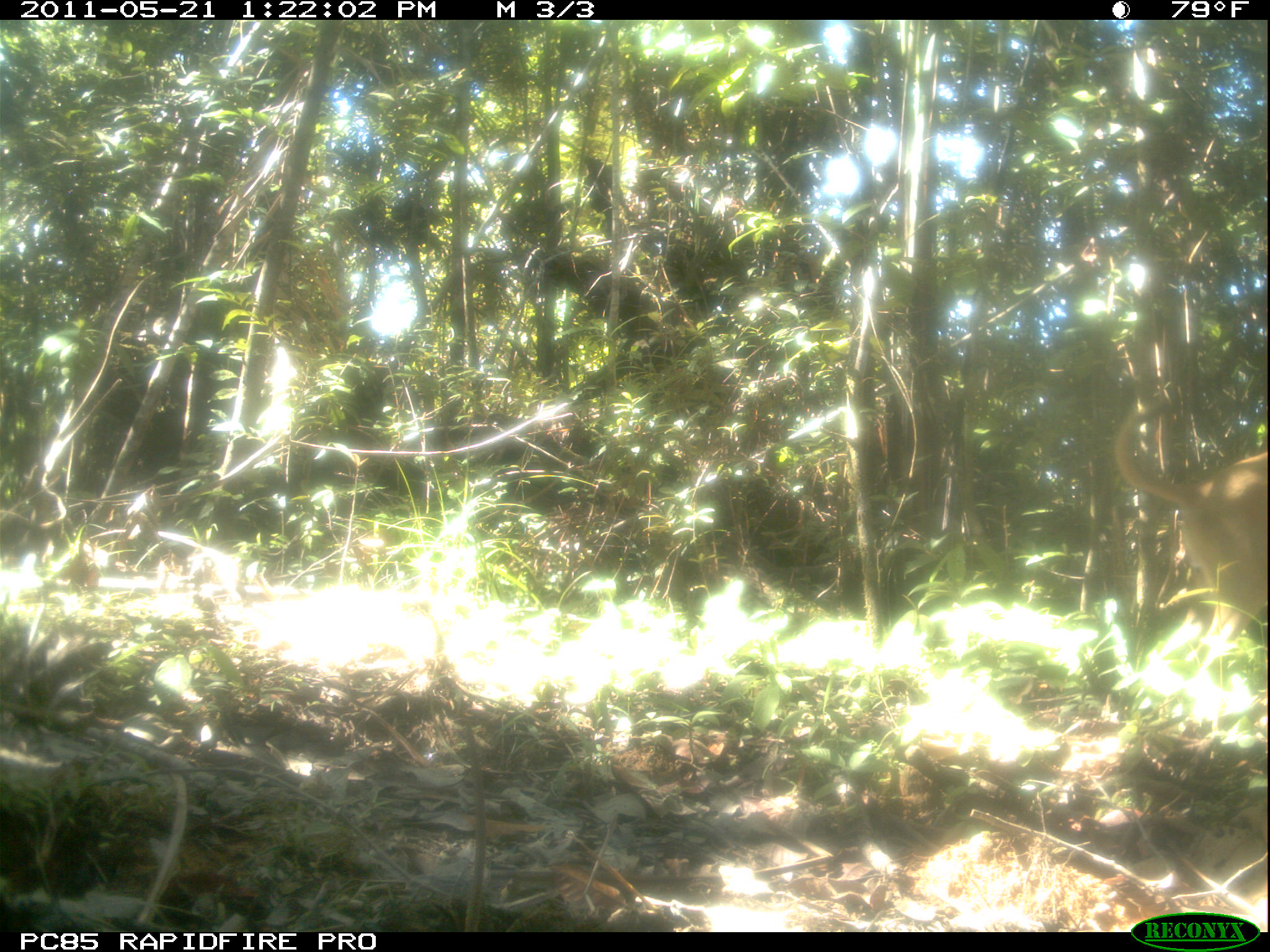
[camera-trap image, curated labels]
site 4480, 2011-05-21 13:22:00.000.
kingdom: Animalia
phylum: Chordata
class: Mammalia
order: Carnivora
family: Canidae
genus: Canis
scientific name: Canis familiaris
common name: domestic dog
Canis familiaris (domestic dog), count 3.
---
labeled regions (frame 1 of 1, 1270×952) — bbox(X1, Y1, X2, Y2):
canis familiaris: bbox(1111, 392, 1267, 643)